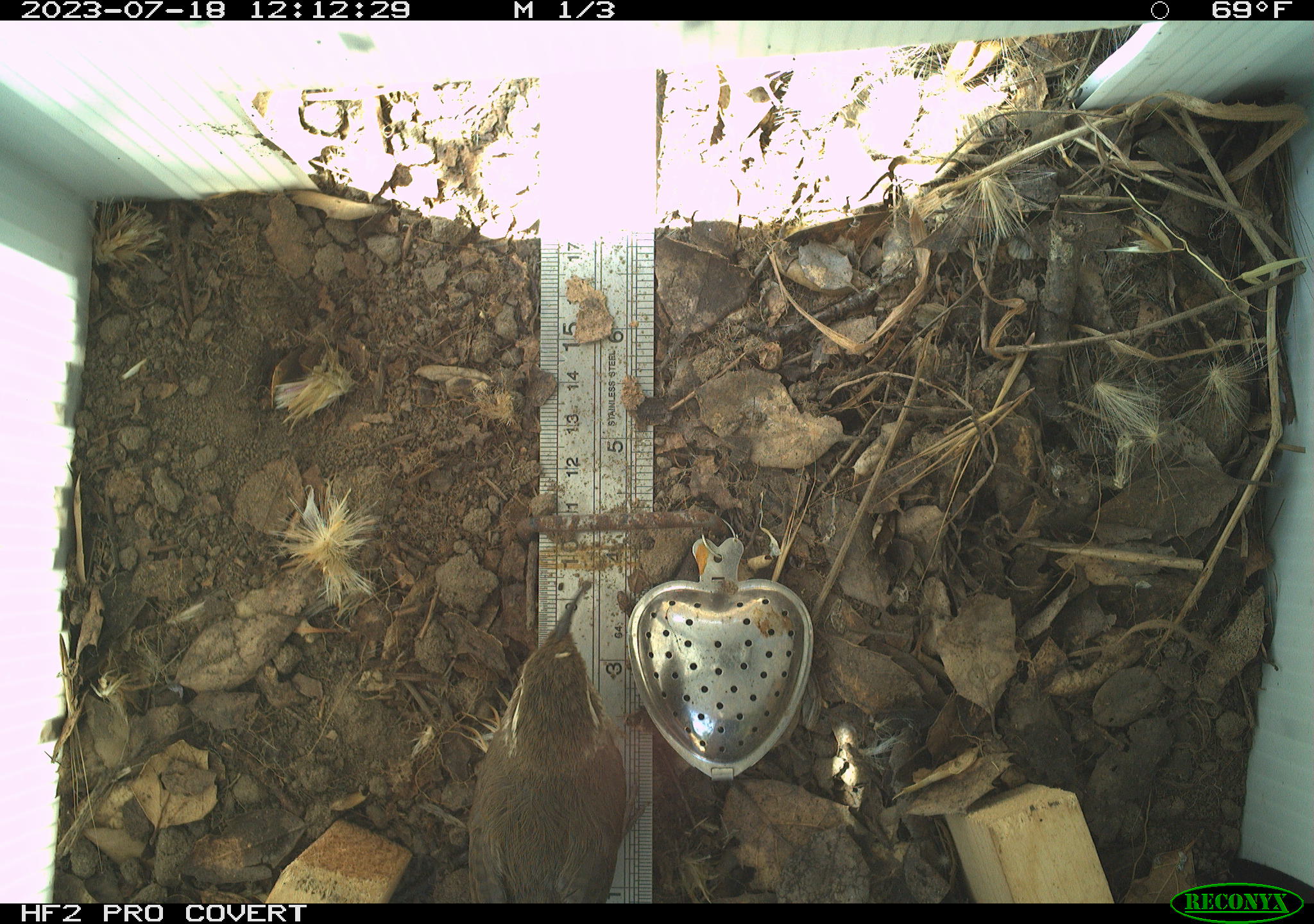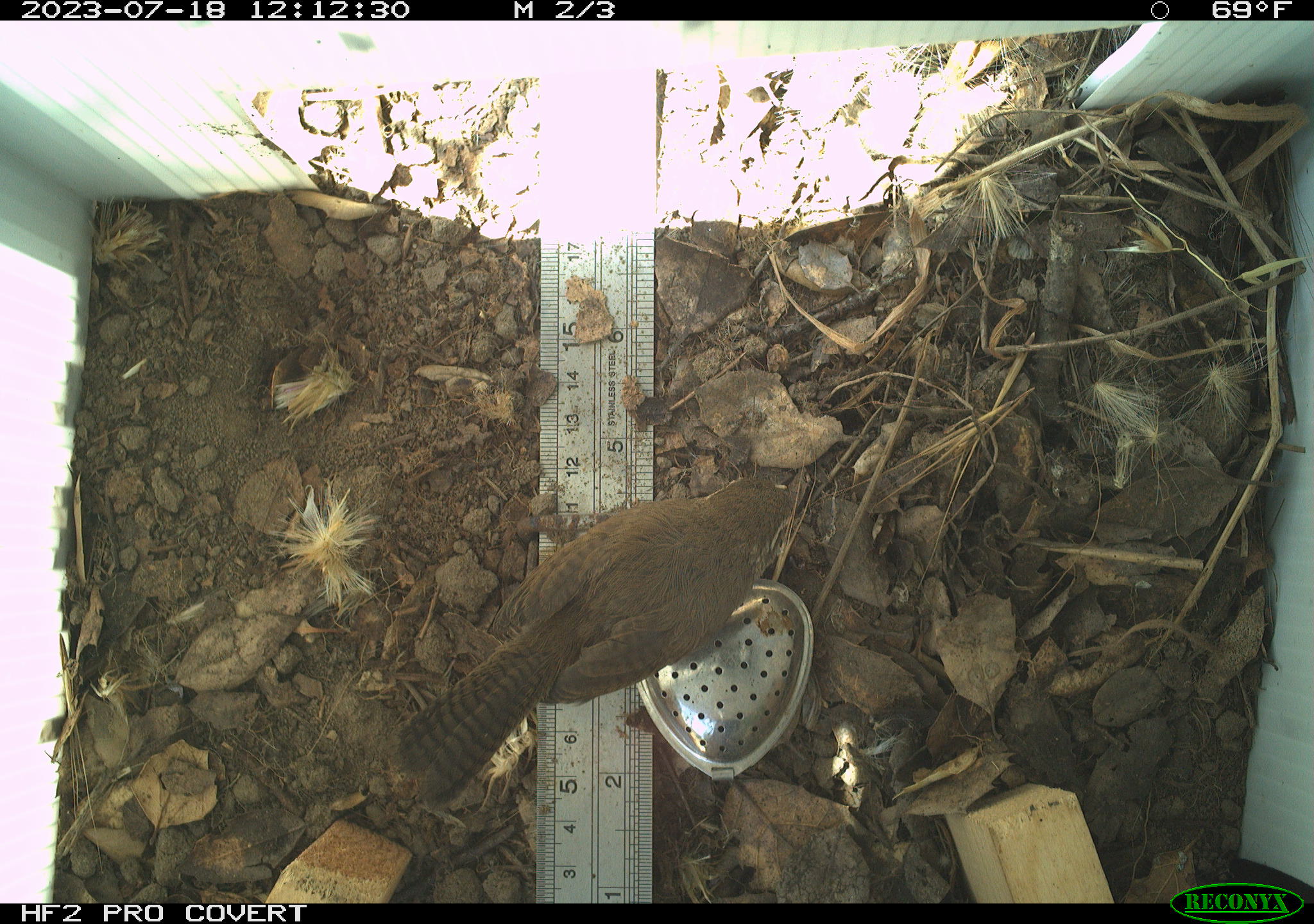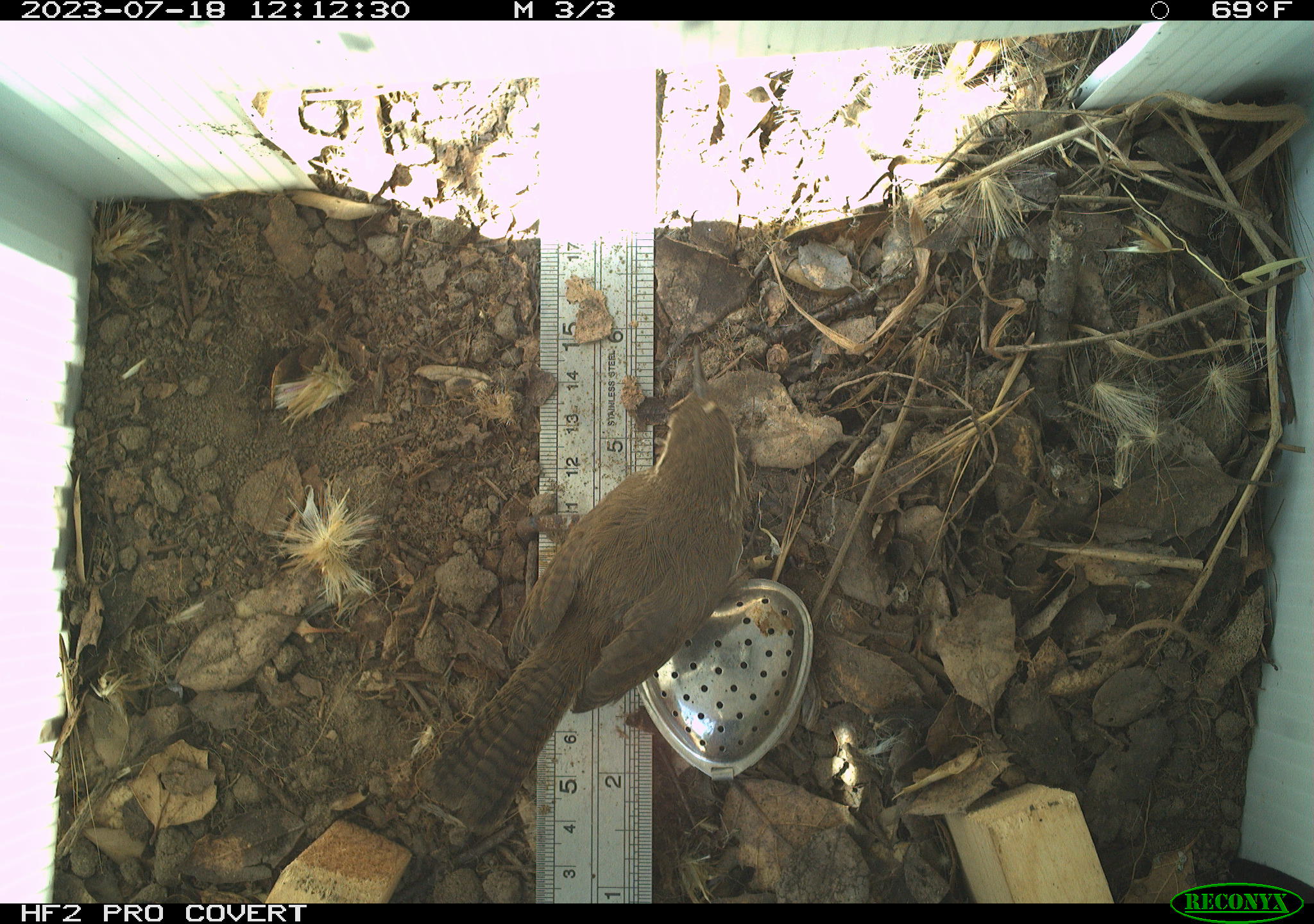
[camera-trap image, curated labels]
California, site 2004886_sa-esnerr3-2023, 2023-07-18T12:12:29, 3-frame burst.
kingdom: Animalia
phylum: Chordata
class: Aves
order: Passeriformes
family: Troglodytidae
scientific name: Troglodytidae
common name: wren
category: troglodytidae family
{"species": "troglodytidae family (wren) (Troglodytidae)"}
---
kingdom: Animalia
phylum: Chordata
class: Aves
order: Passeriformes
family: Troglodytidae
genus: Thryomanes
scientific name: Thryomanes bewickii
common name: bewick's wren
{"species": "bewick's wren (Thryomanes bewickii)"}